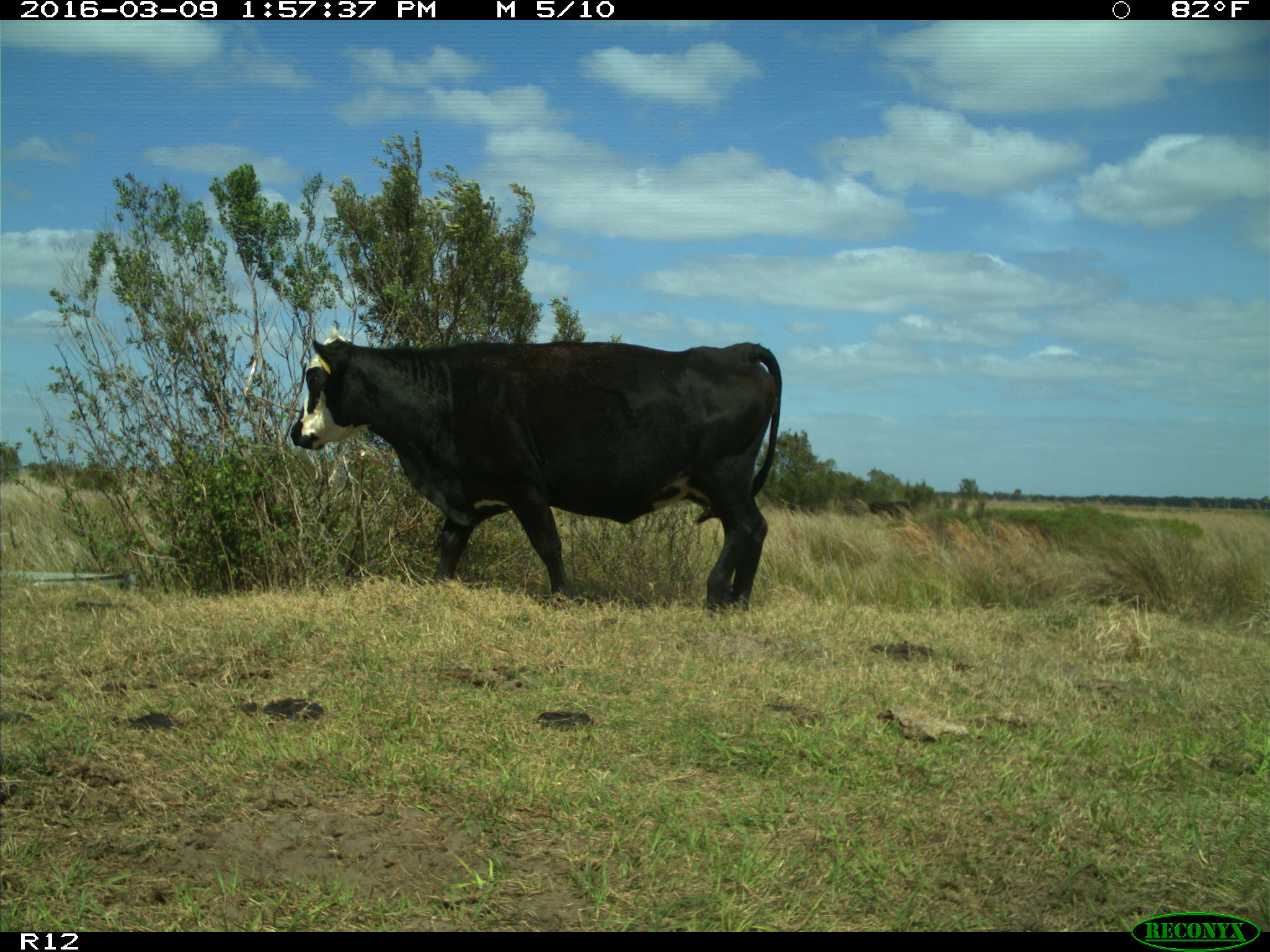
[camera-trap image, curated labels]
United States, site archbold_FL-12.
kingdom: Animalia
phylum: Chordata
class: Mammalia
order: Artiodactyla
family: Bovidae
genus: Bos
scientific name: Bos taurus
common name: domestic cow